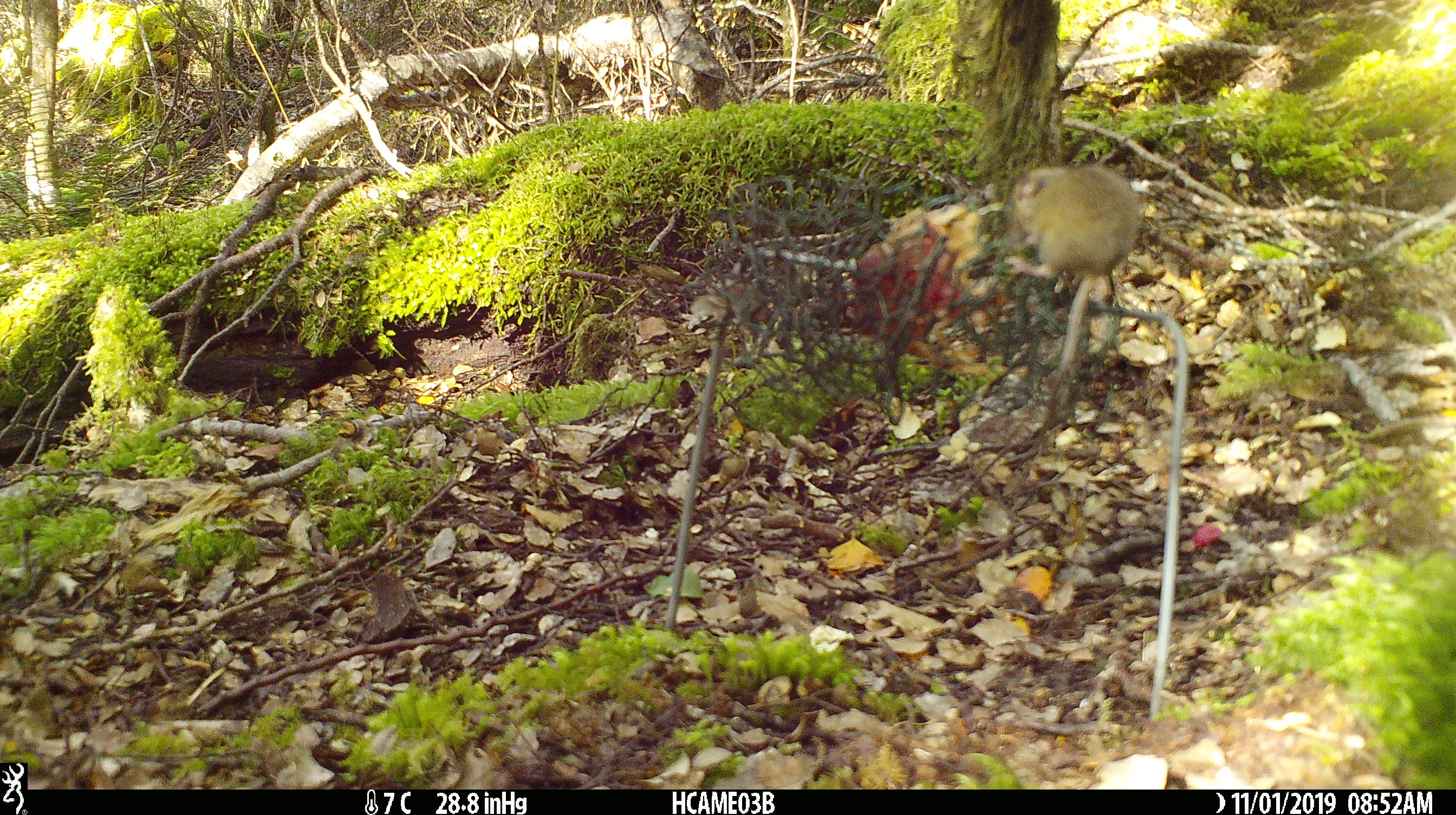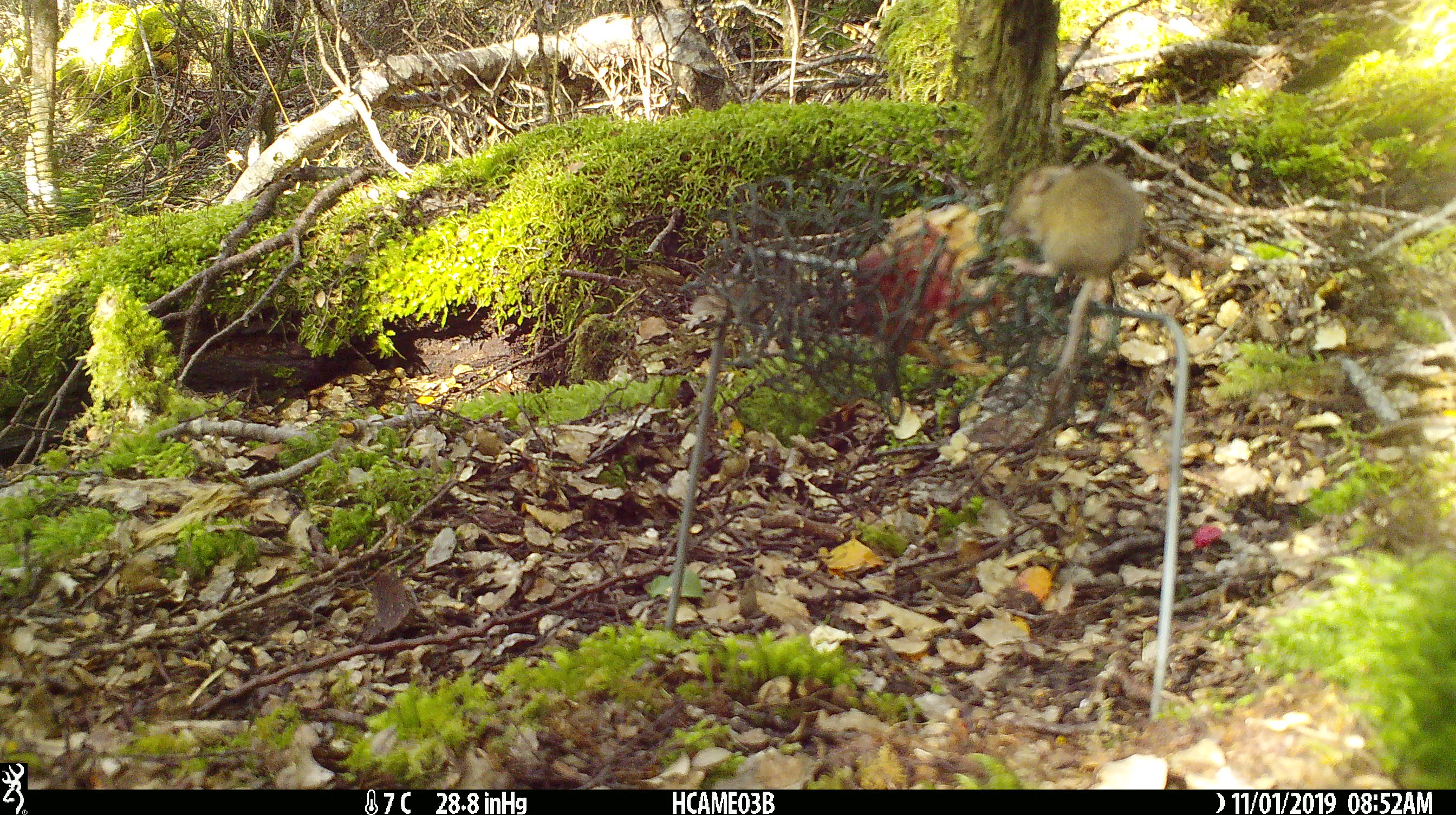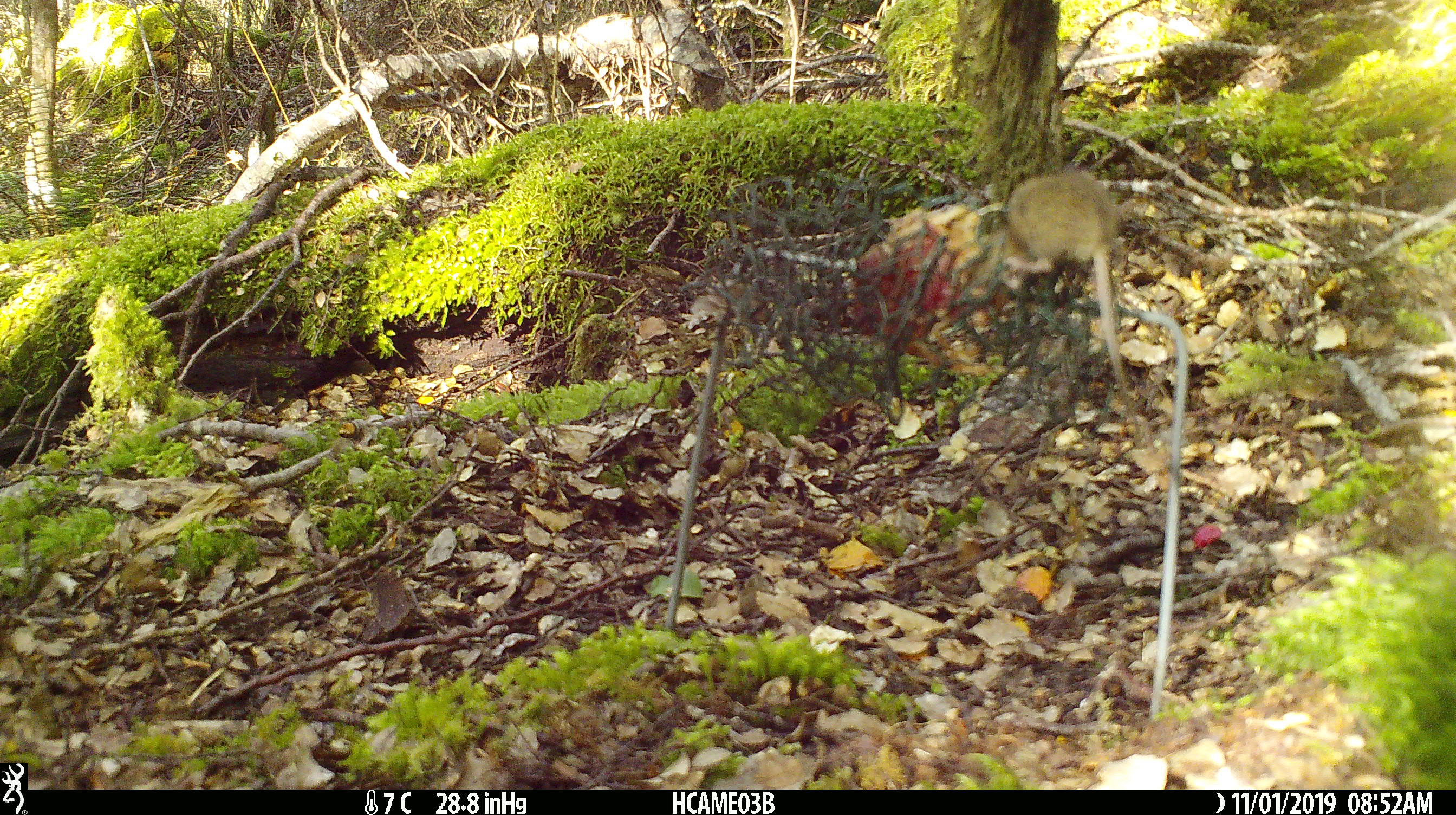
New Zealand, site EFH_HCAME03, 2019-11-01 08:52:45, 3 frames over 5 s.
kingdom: Animalia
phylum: Chordata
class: Mammalia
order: Rodentia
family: Muridae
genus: Mus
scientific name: Mus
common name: mouse